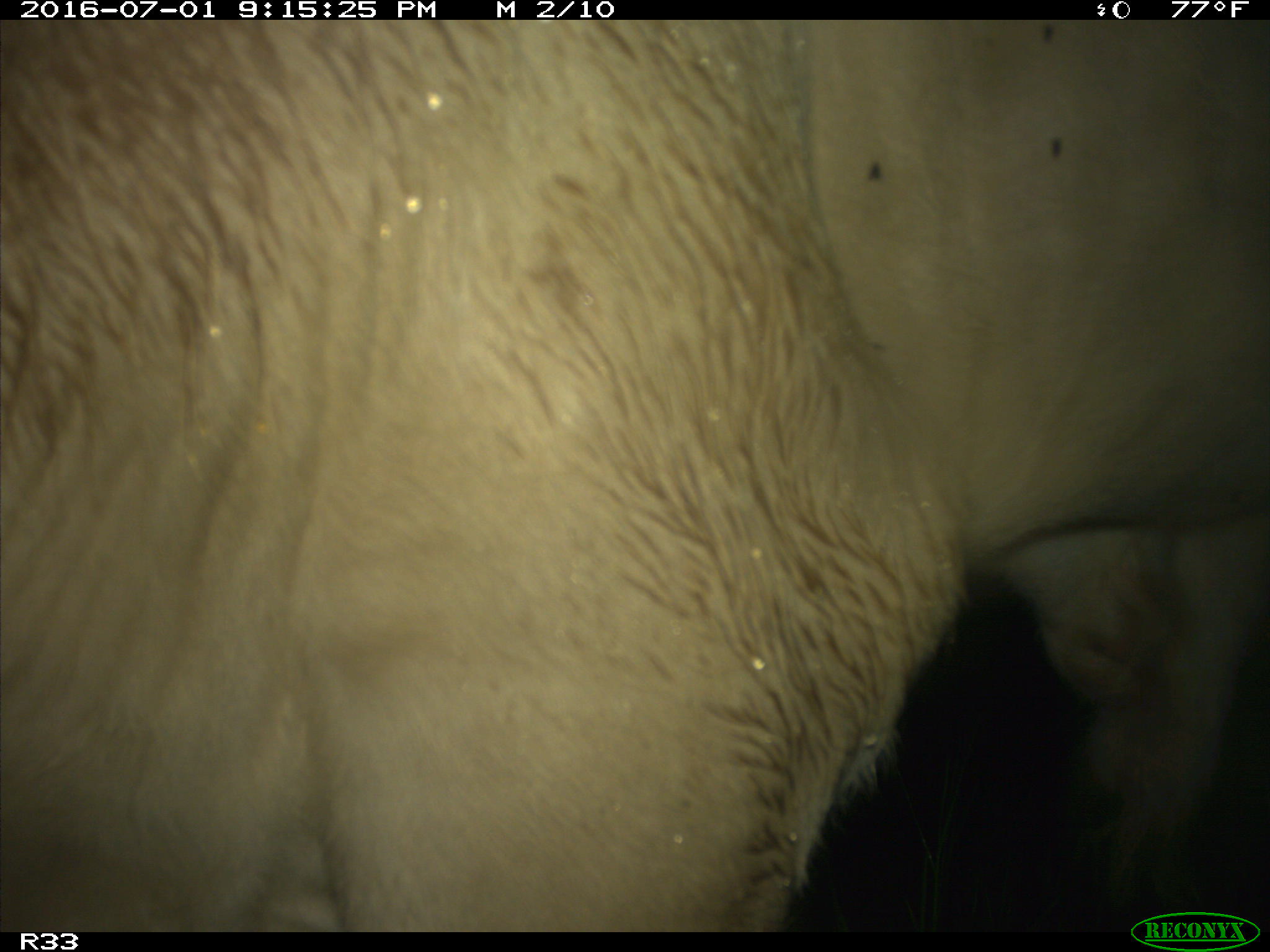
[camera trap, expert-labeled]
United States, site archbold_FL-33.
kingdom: Animalia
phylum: Chordata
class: Mammalia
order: Artiodactyla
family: Bovidae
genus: Bos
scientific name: Bos taurus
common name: domestic cow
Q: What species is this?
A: Bos taurus (domestic cow).